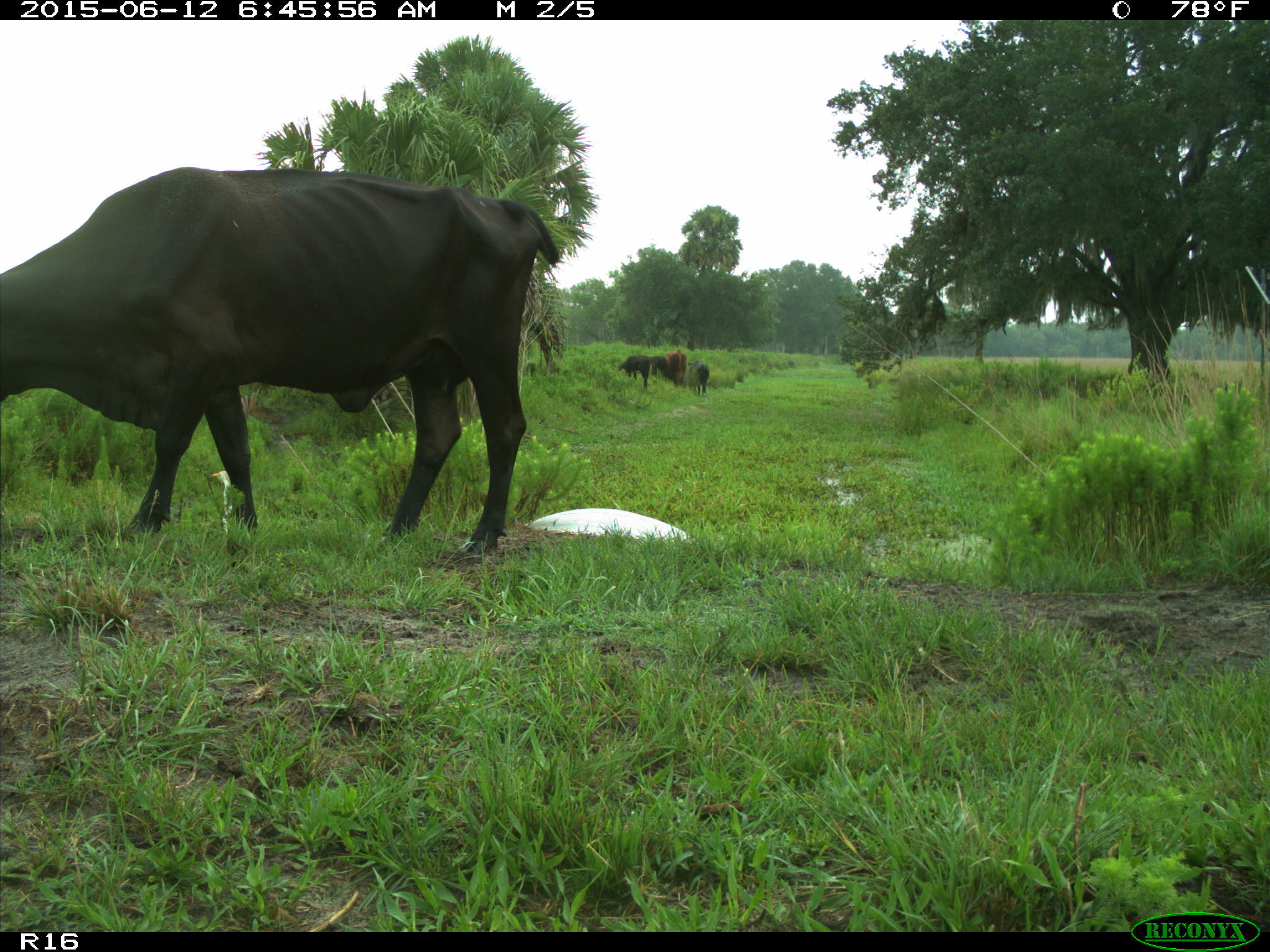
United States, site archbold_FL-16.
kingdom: Animalia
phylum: Chordata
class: Mammalia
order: Artiodactyla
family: Bovidae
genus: Bos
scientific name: Bos taurus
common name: domestic cow